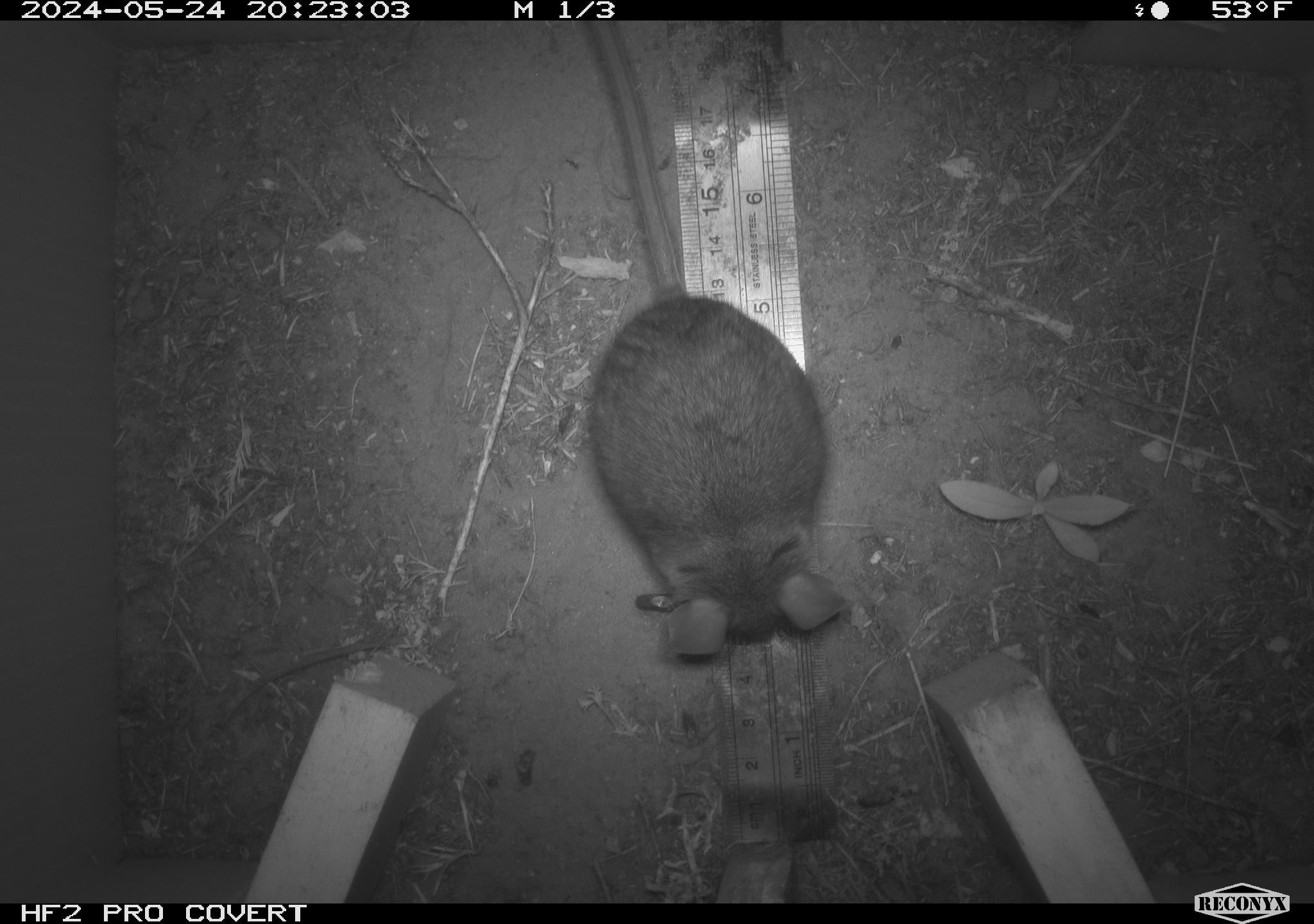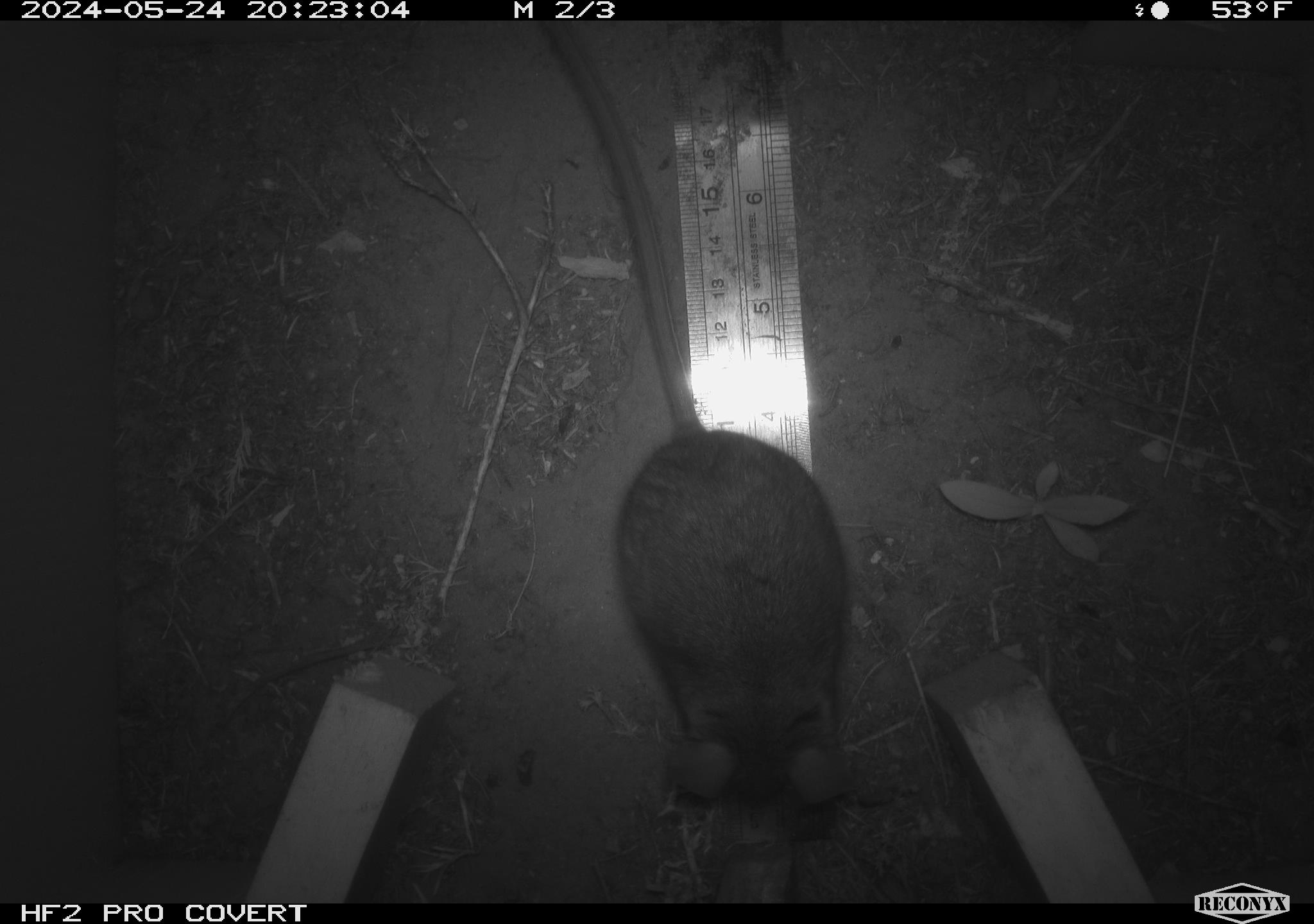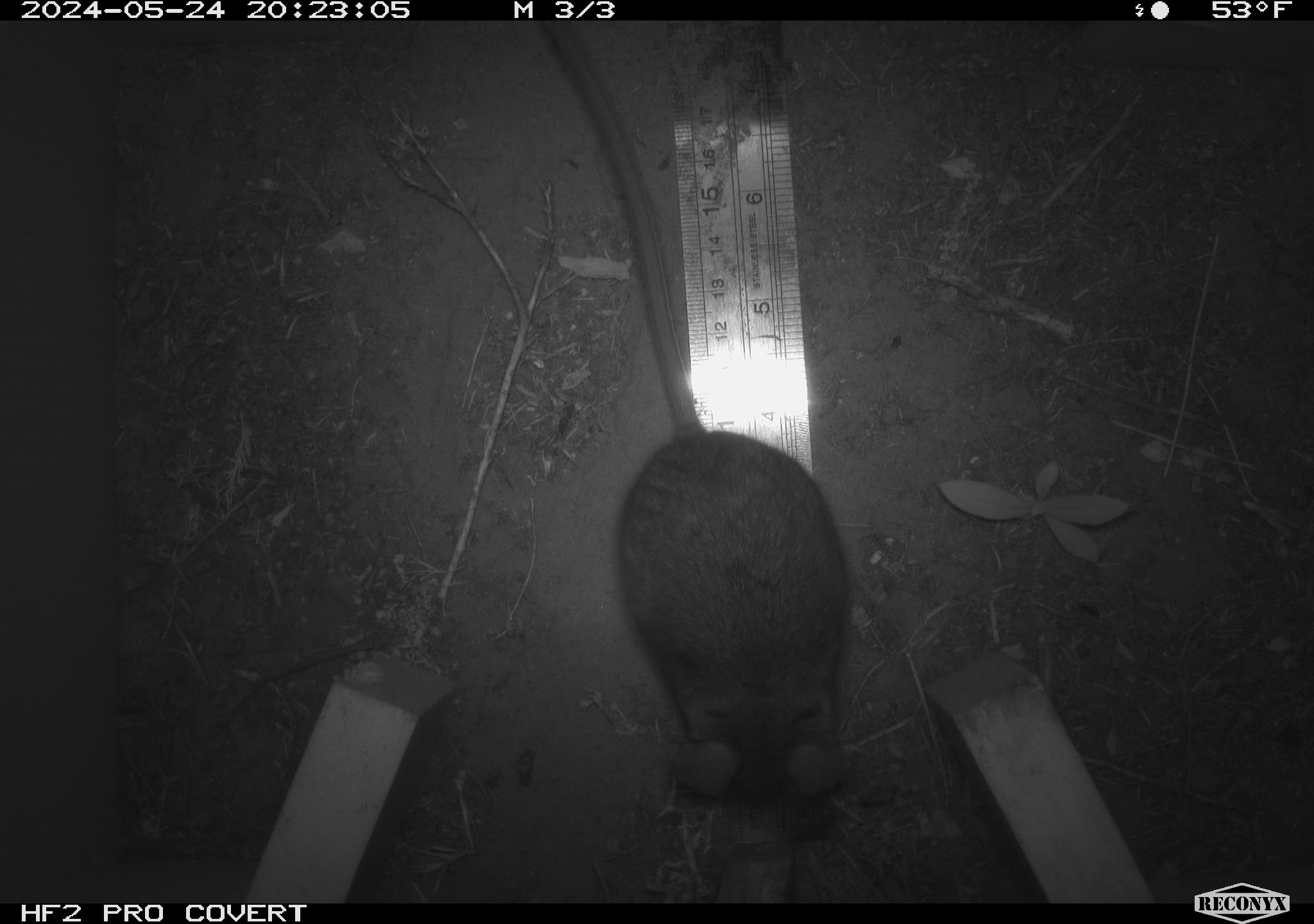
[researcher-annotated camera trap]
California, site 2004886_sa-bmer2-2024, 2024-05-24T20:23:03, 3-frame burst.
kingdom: Animalia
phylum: Chordata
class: Mammalia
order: Rodentia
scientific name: Rodentia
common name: woodrat or rat or mouse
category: woodrat or rat or mouse species